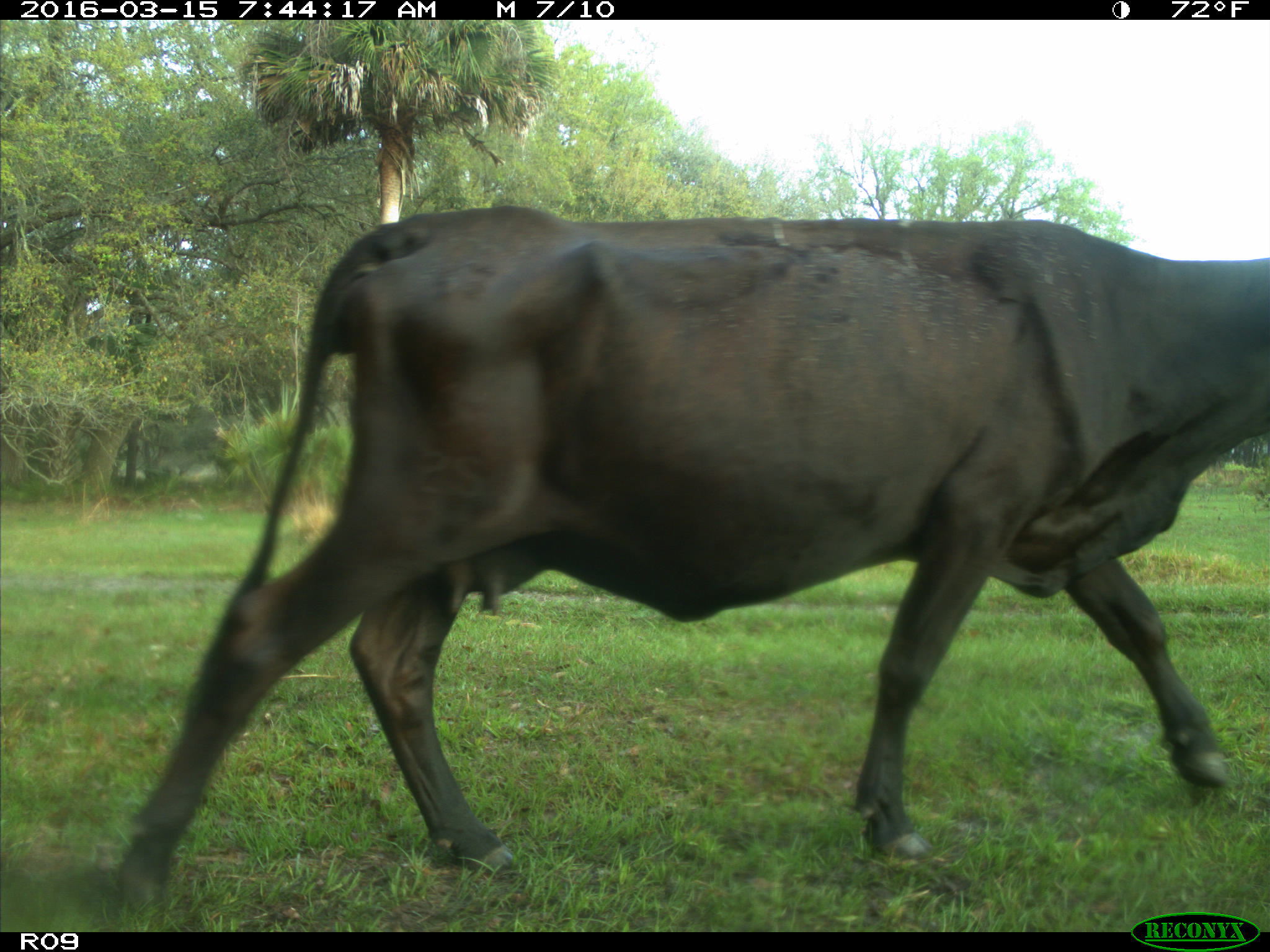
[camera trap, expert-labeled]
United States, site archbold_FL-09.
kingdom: Animalia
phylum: Chordata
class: Mammalia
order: Artiodactyla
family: Bovidae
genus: Bos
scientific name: Bos taurus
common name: domestic cow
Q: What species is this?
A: Bos taurus (domestic cow).